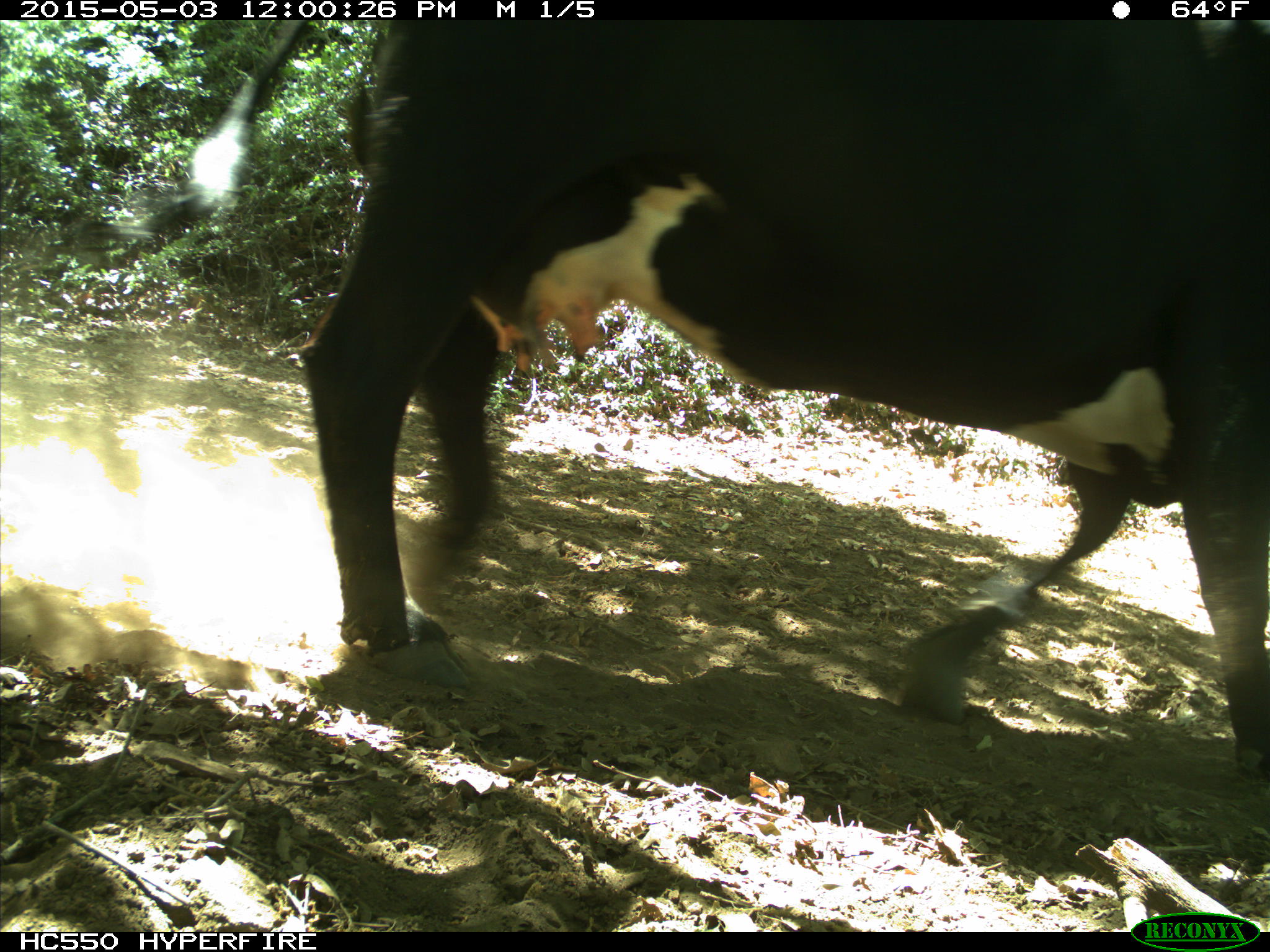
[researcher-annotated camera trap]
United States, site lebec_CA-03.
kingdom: Animalia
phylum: Chordata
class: Mammalia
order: Artiodactyla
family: Bovidae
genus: Bos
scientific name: Bos taurus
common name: domestic cow